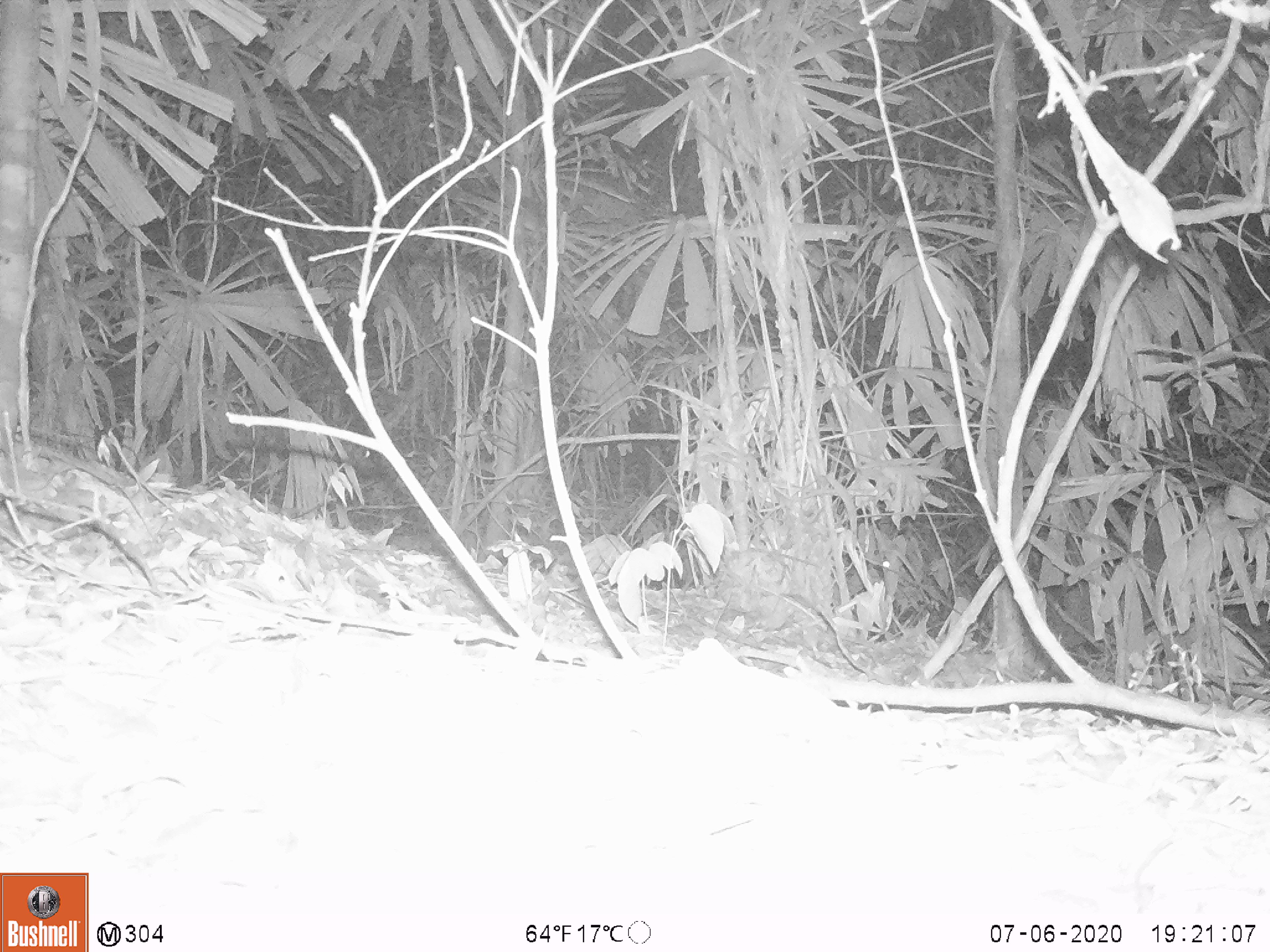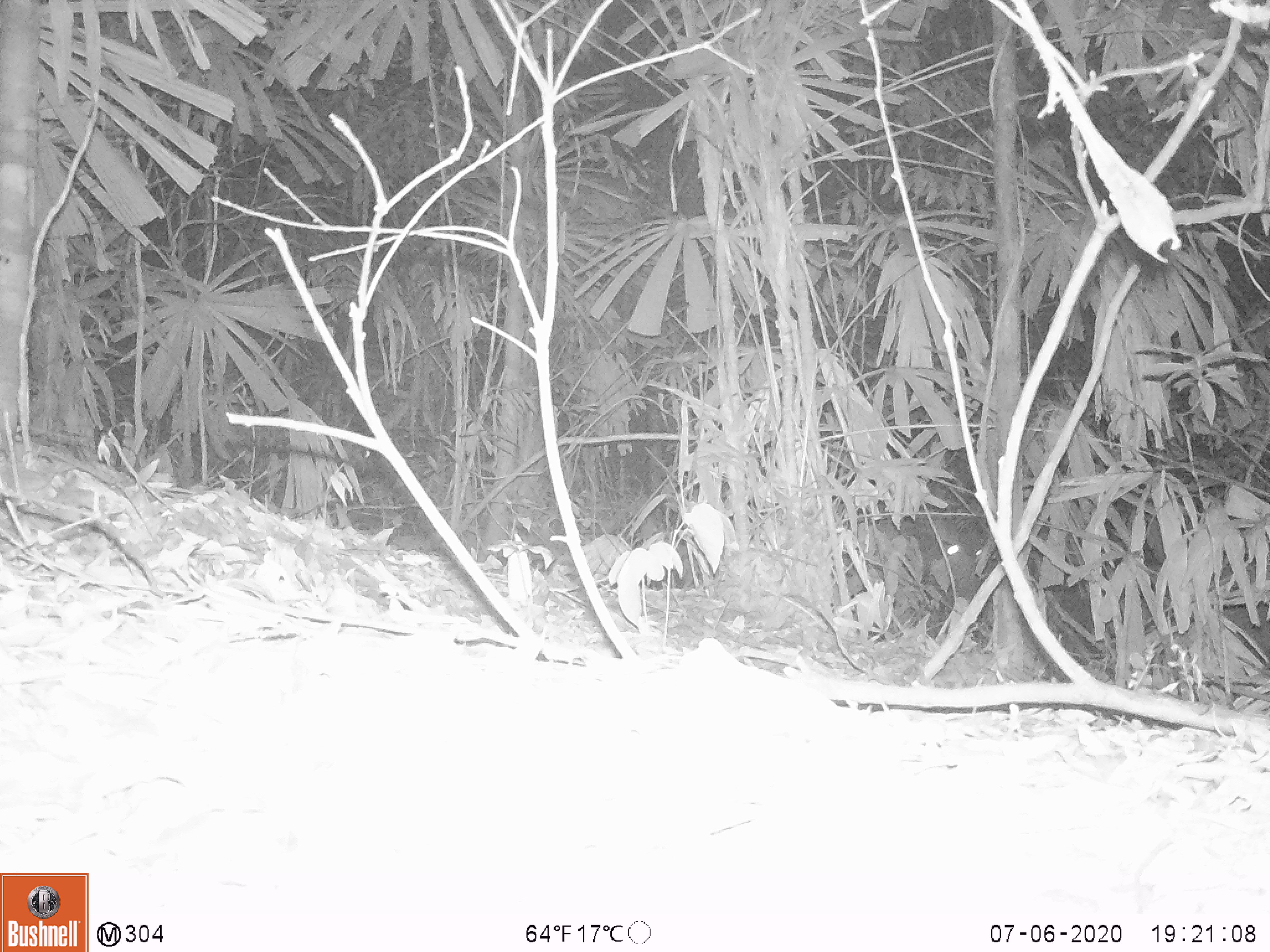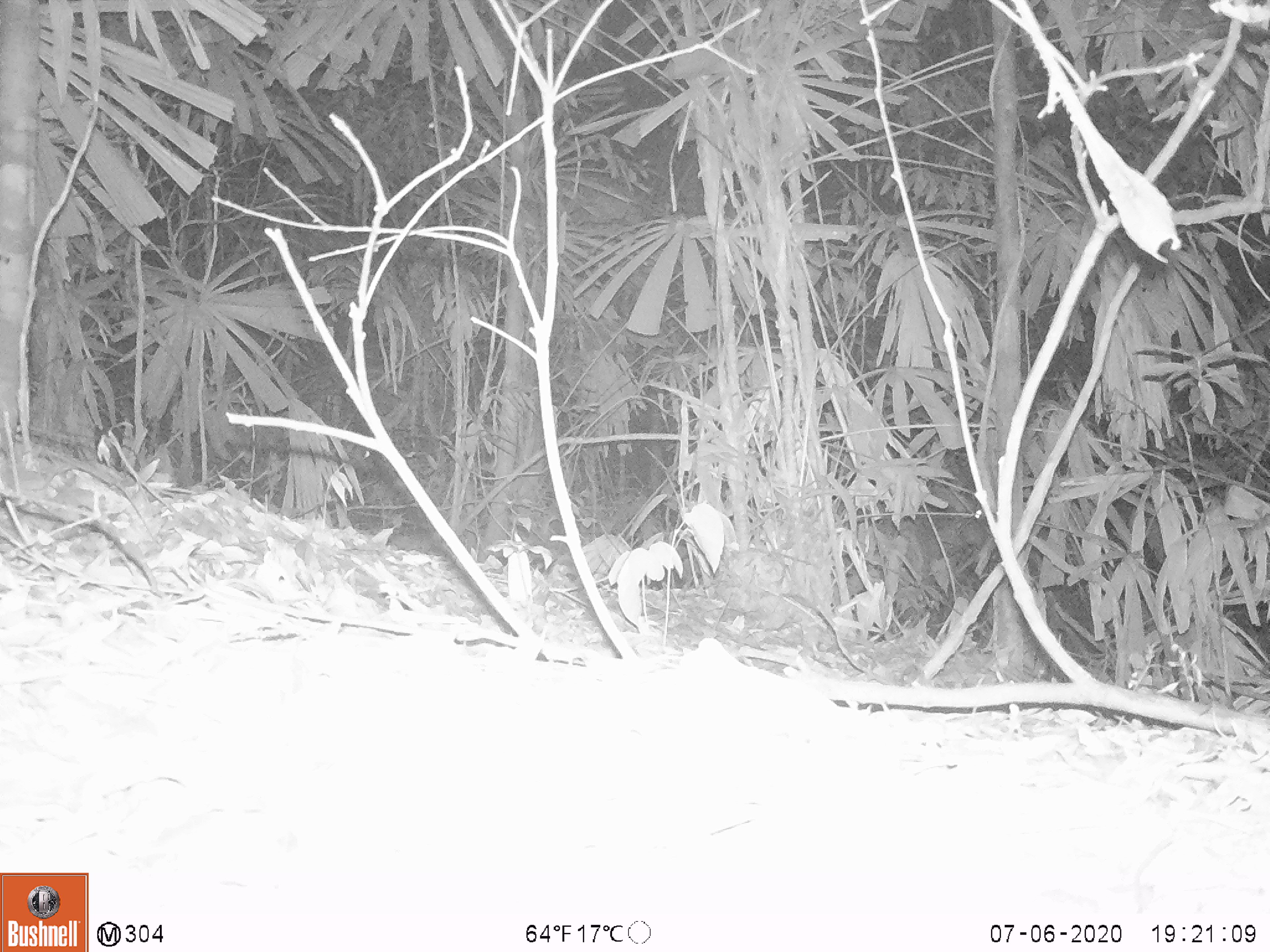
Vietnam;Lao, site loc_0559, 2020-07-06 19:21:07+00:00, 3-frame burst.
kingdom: Animalia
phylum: Chordata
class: Mammalia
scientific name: Laurasiatheria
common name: ungulate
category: unidentified ungulates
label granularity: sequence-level